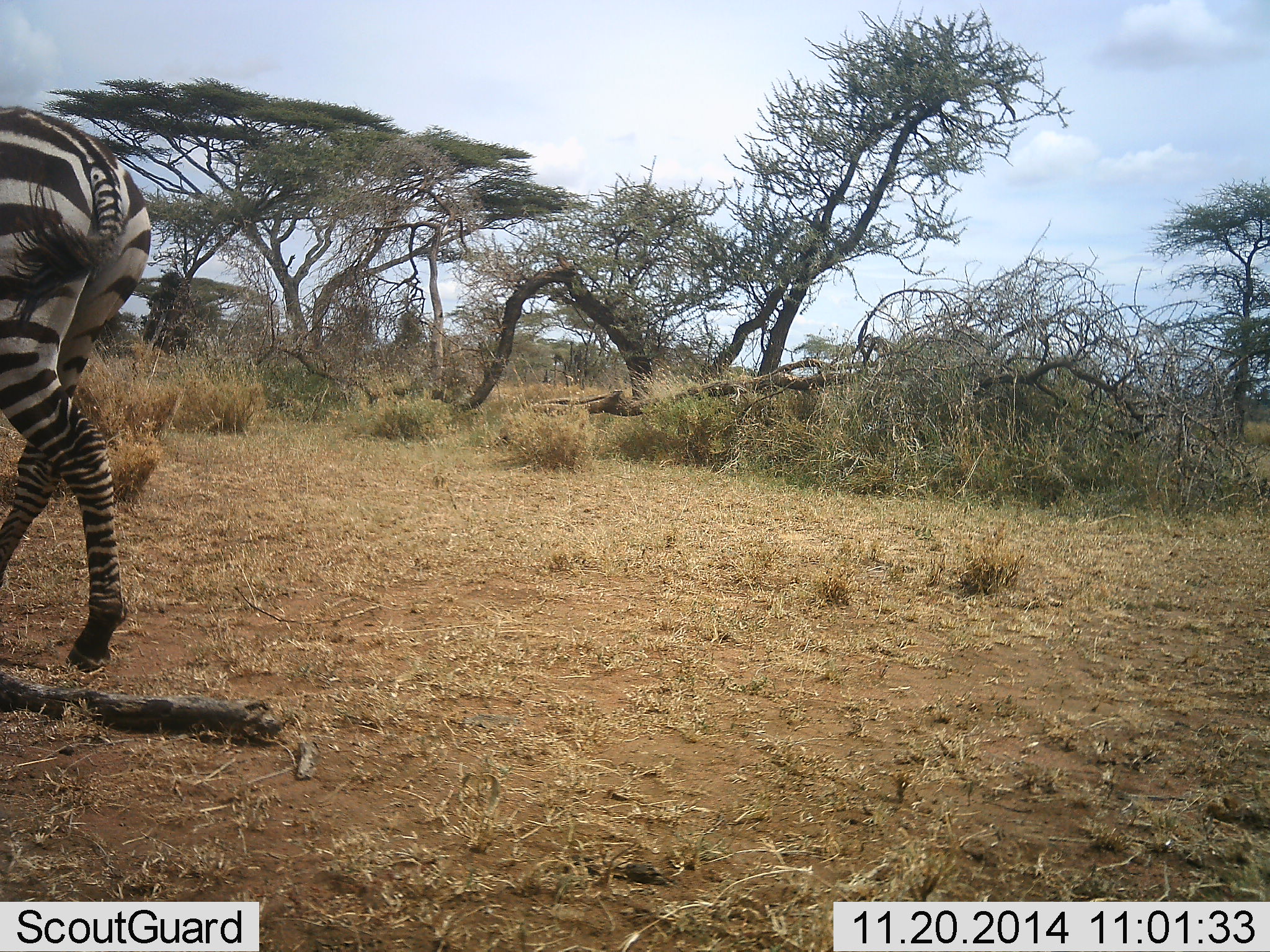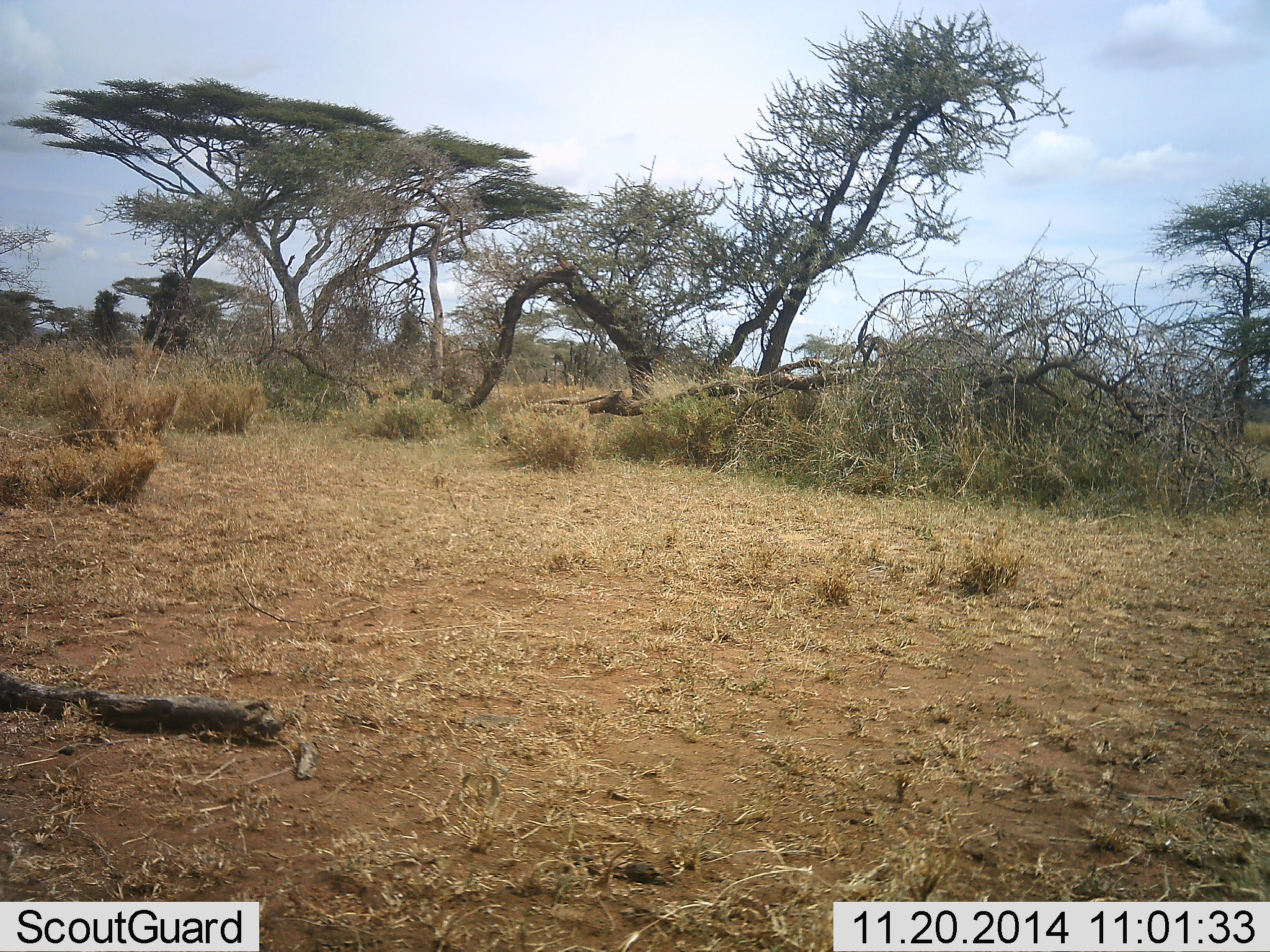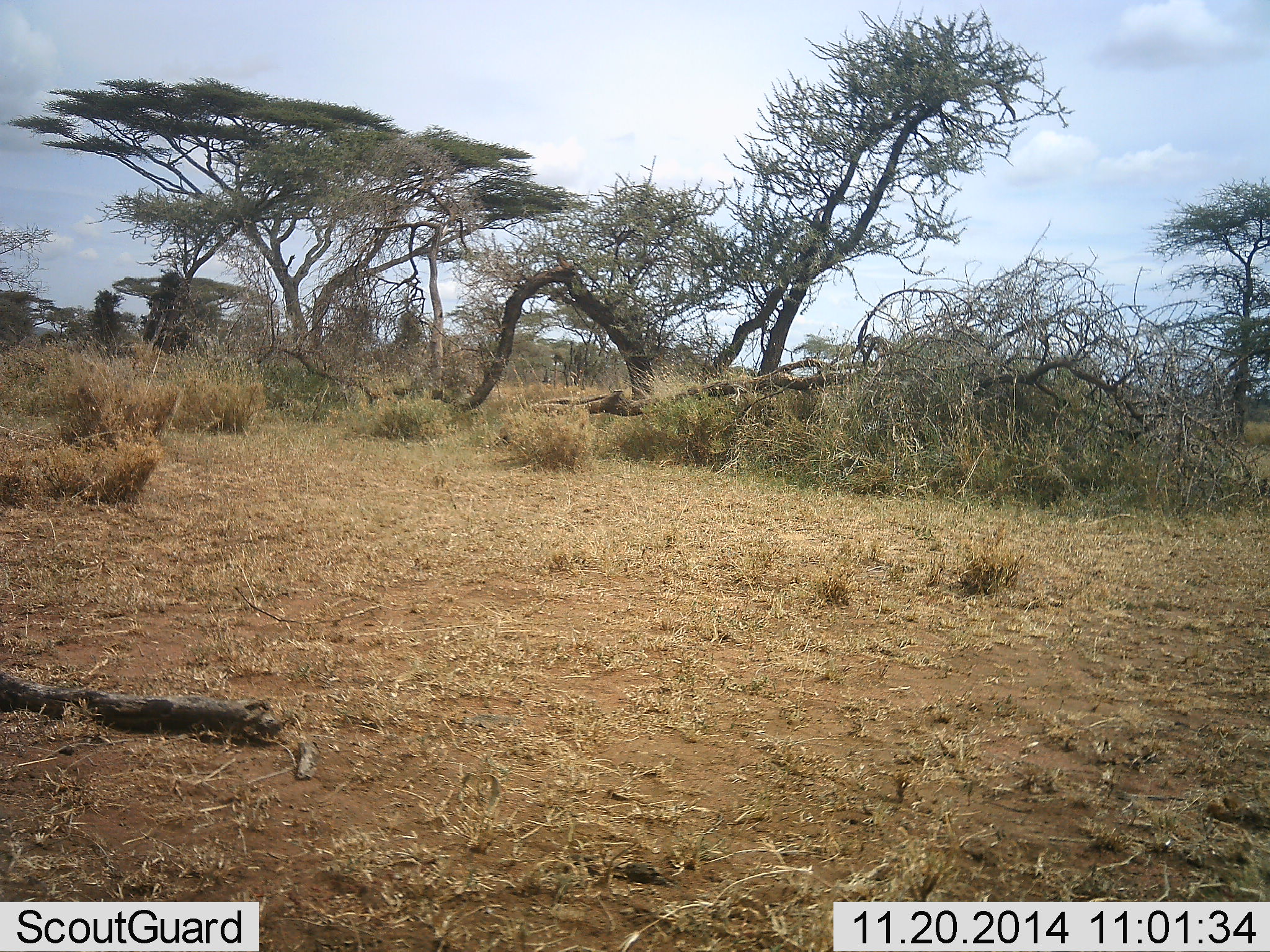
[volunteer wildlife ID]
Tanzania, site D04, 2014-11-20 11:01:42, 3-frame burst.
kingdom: Animalia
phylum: Chordata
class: Mammalia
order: Perissodactyla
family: Equidae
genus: Equus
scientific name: Equus quagga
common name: plains zebra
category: zebra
Zebra (plains zebra) (Equus quagga), count 1. Behavior (volunteer vote fractions): standing 0%, resting 0%, moving 100%, interacting 0%. Young present (vote fraction): 0%. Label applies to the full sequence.